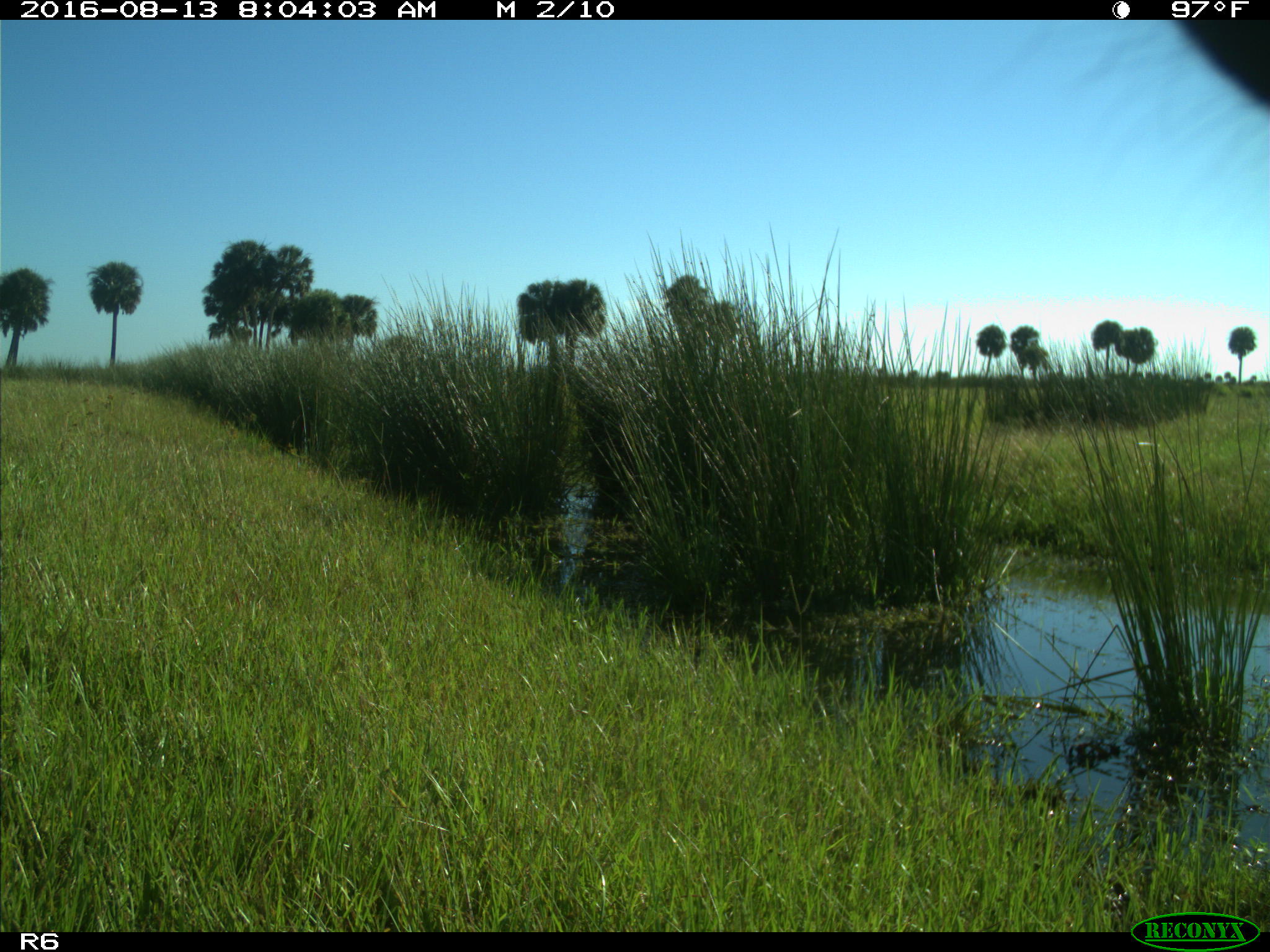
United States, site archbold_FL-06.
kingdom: Animalia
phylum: Chordata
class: Mammalia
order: Artiodactyla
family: Bovidae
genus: Bos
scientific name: Bos taurus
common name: domestic cow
Bos taurus (domestic cow).